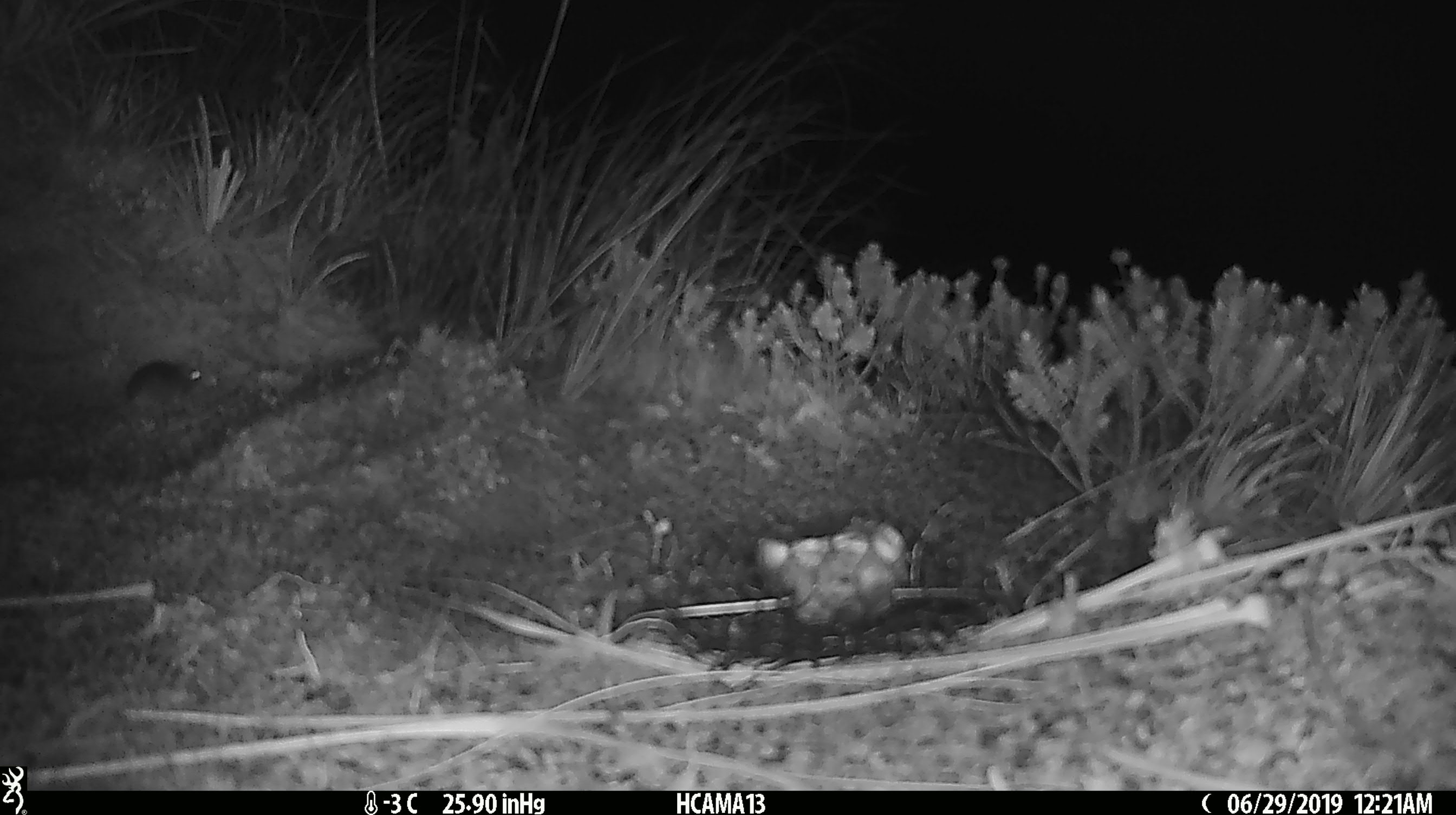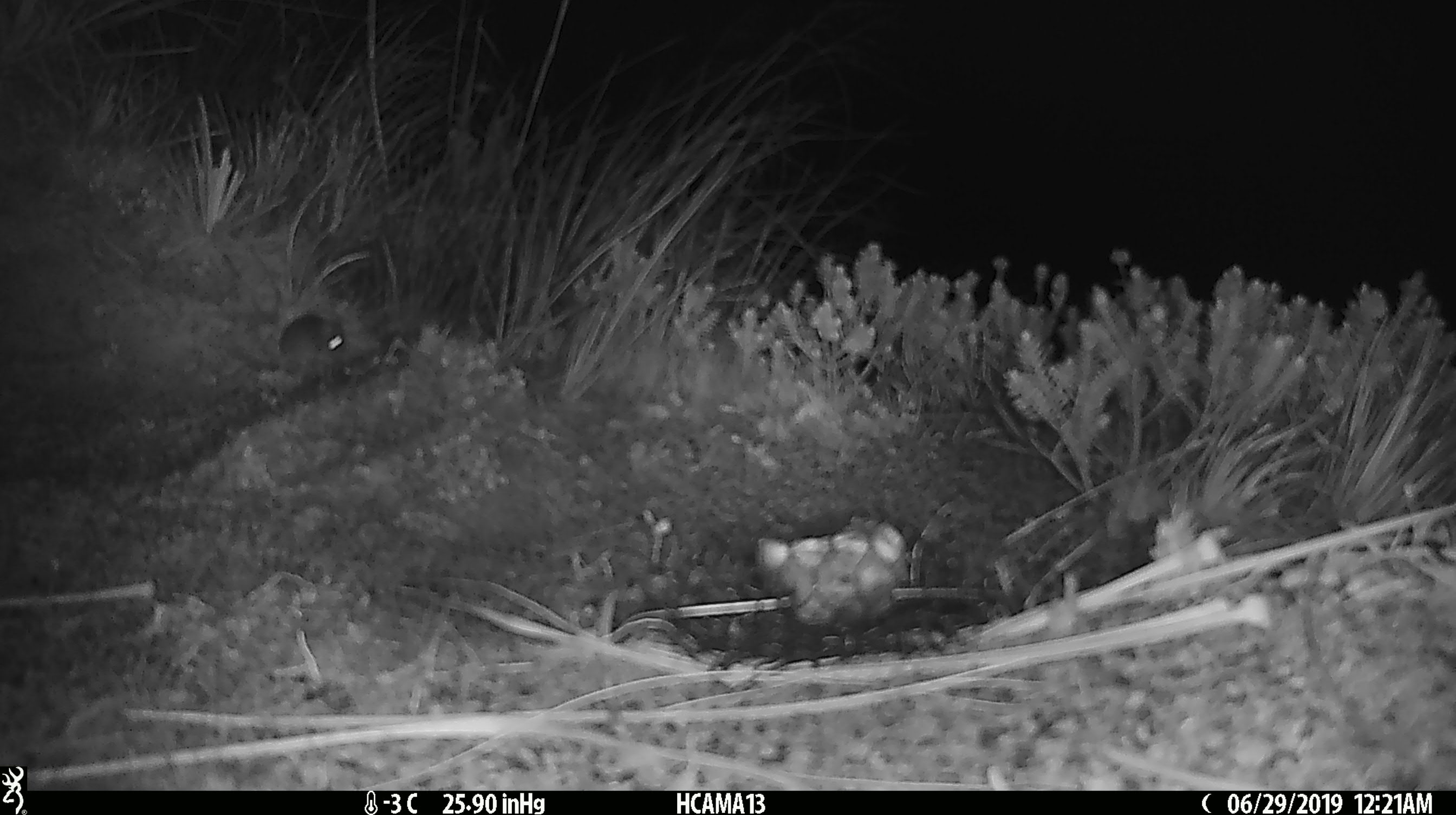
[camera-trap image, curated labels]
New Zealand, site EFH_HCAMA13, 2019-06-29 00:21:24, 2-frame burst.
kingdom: Animalia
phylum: Chordata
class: Mammalia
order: Rodentia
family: Muridae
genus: Mus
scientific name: Mus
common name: mouse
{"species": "mouse (Mus)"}